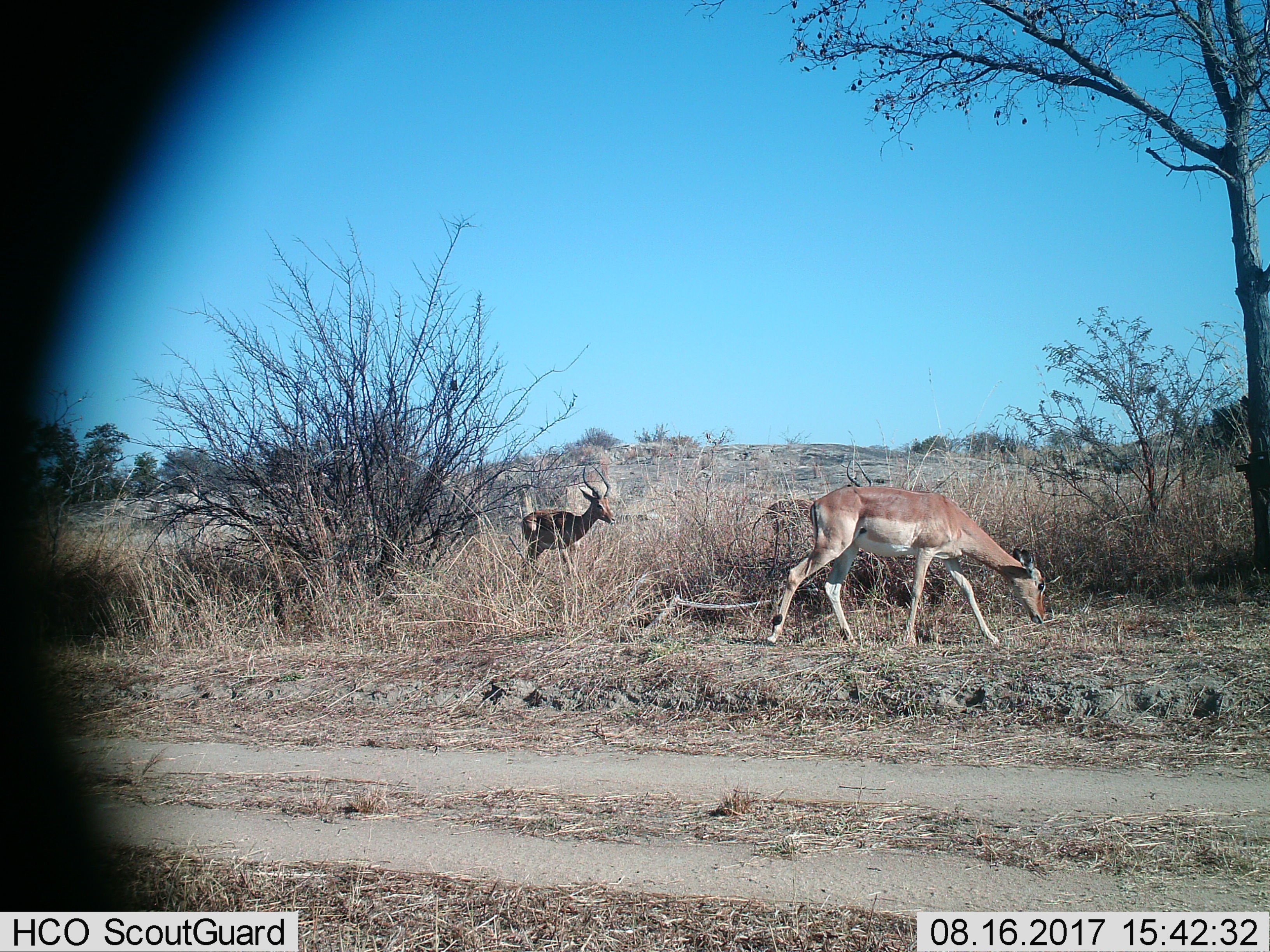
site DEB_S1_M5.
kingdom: Animalia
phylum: Chordata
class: Mammalia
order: Artiodactyla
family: Bovidae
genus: Aepyceros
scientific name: Aepyceros melampus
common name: impala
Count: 2.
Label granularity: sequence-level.